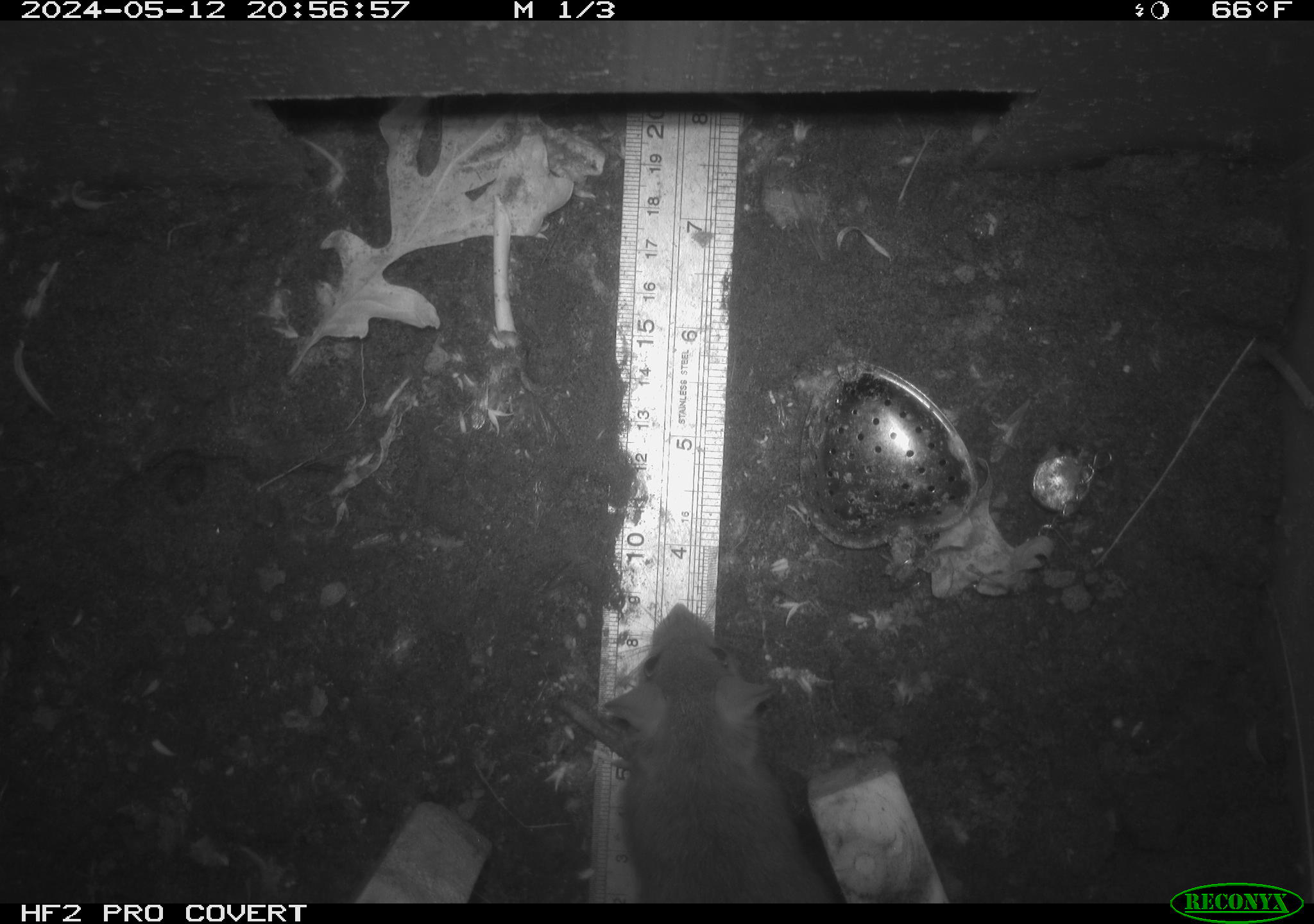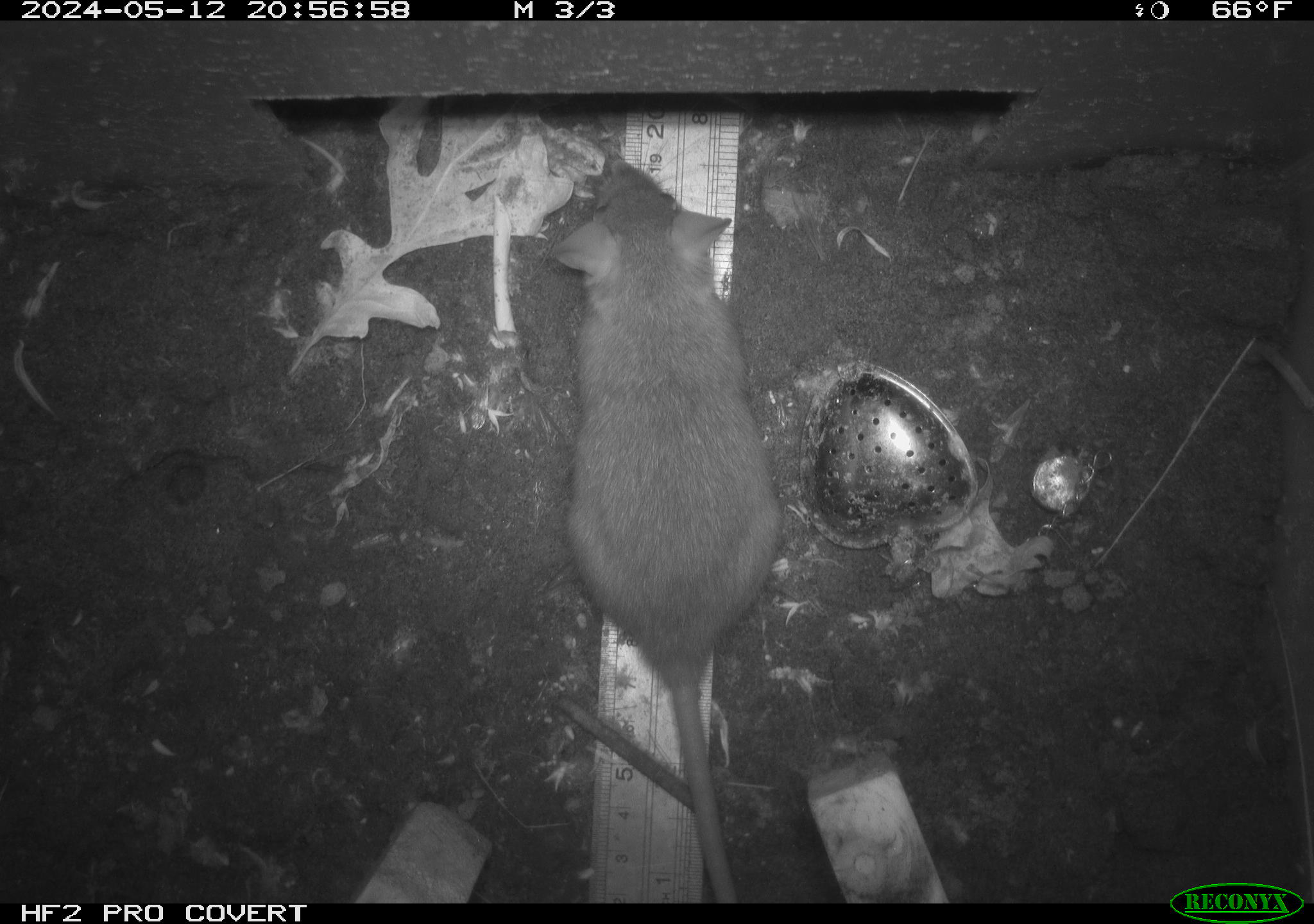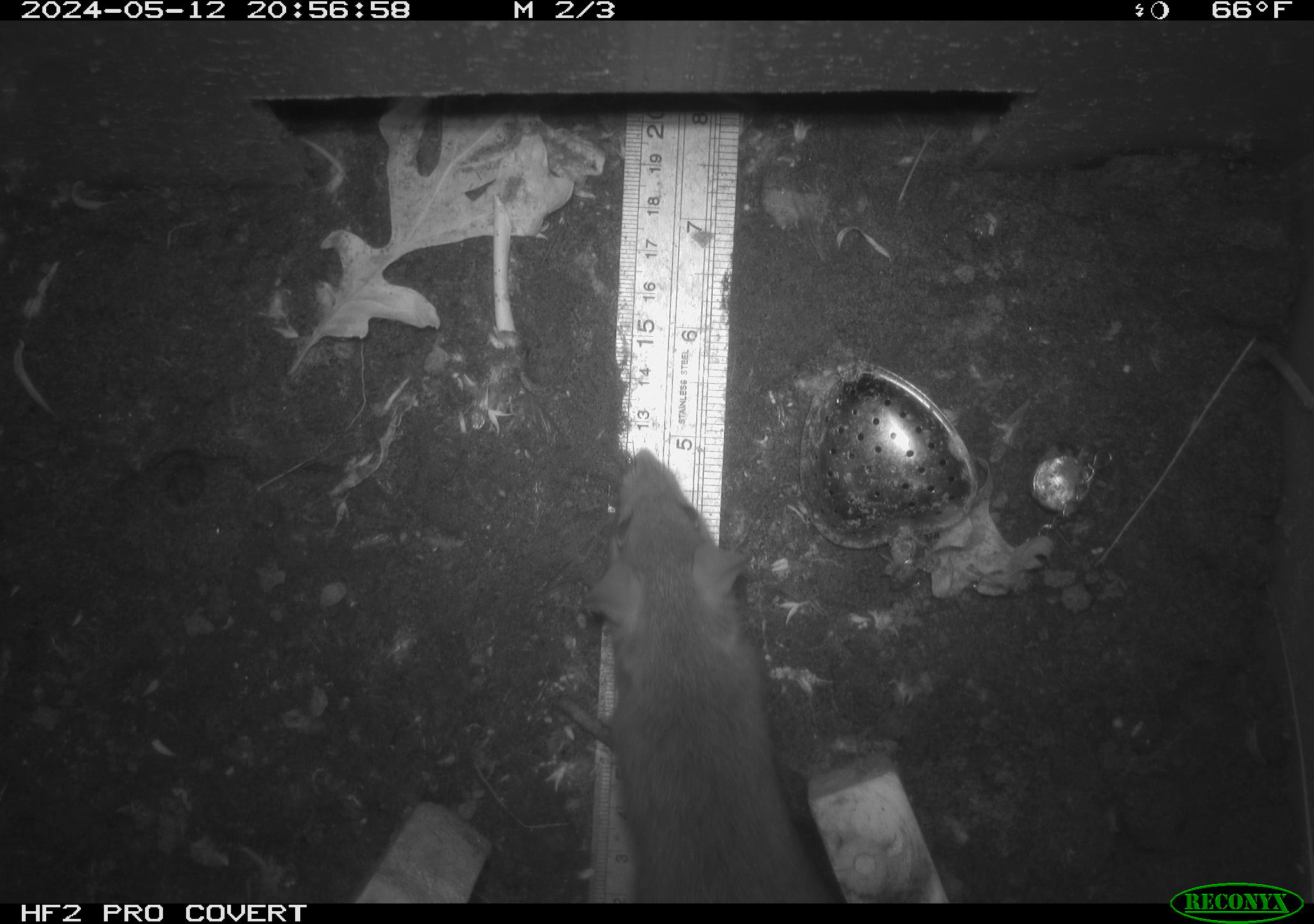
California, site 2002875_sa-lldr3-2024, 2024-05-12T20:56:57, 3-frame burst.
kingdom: Animalia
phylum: Chordata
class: Mammalia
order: Rodentia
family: Muridae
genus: Rattus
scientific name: Rattus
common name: rat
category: rattus species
Rattus species (rat) (Rattus).